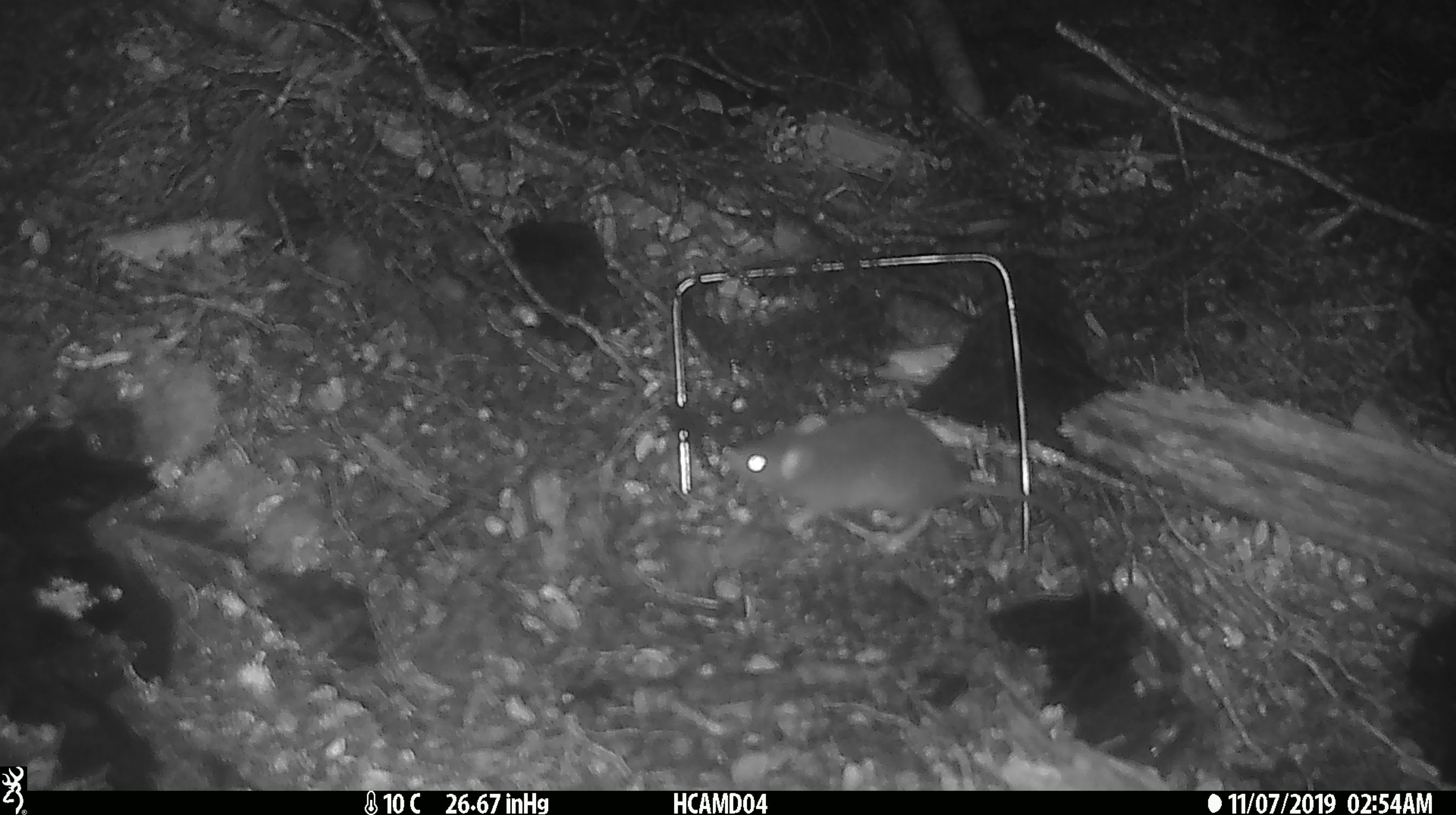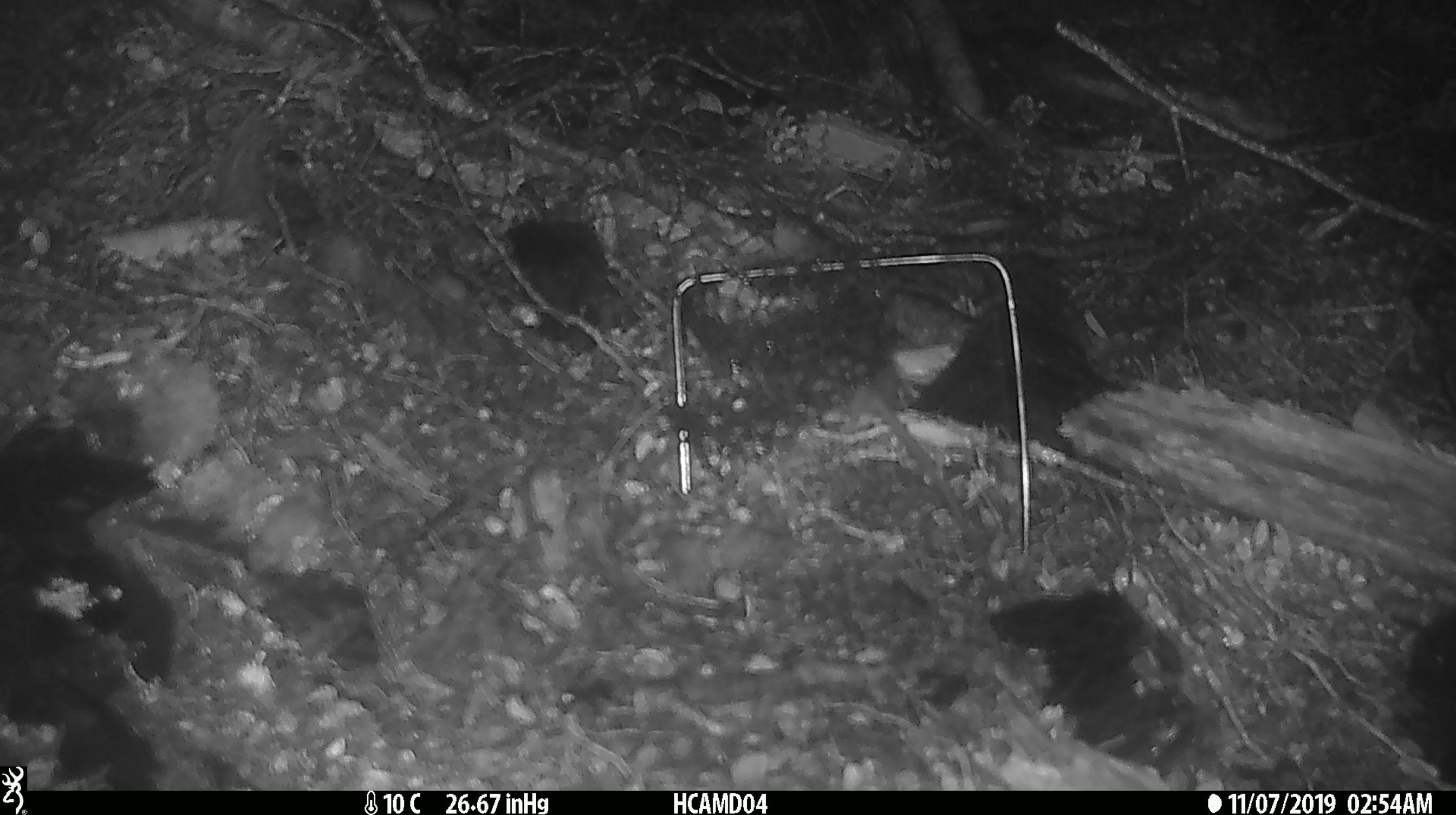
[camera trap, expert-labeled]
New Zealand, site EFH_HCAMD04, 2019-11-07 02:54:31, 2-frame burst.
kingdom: Animalia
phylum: Chordata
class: Mammalia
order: Rodentia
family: Muridae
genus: Rattus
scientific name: Rattus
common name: rat